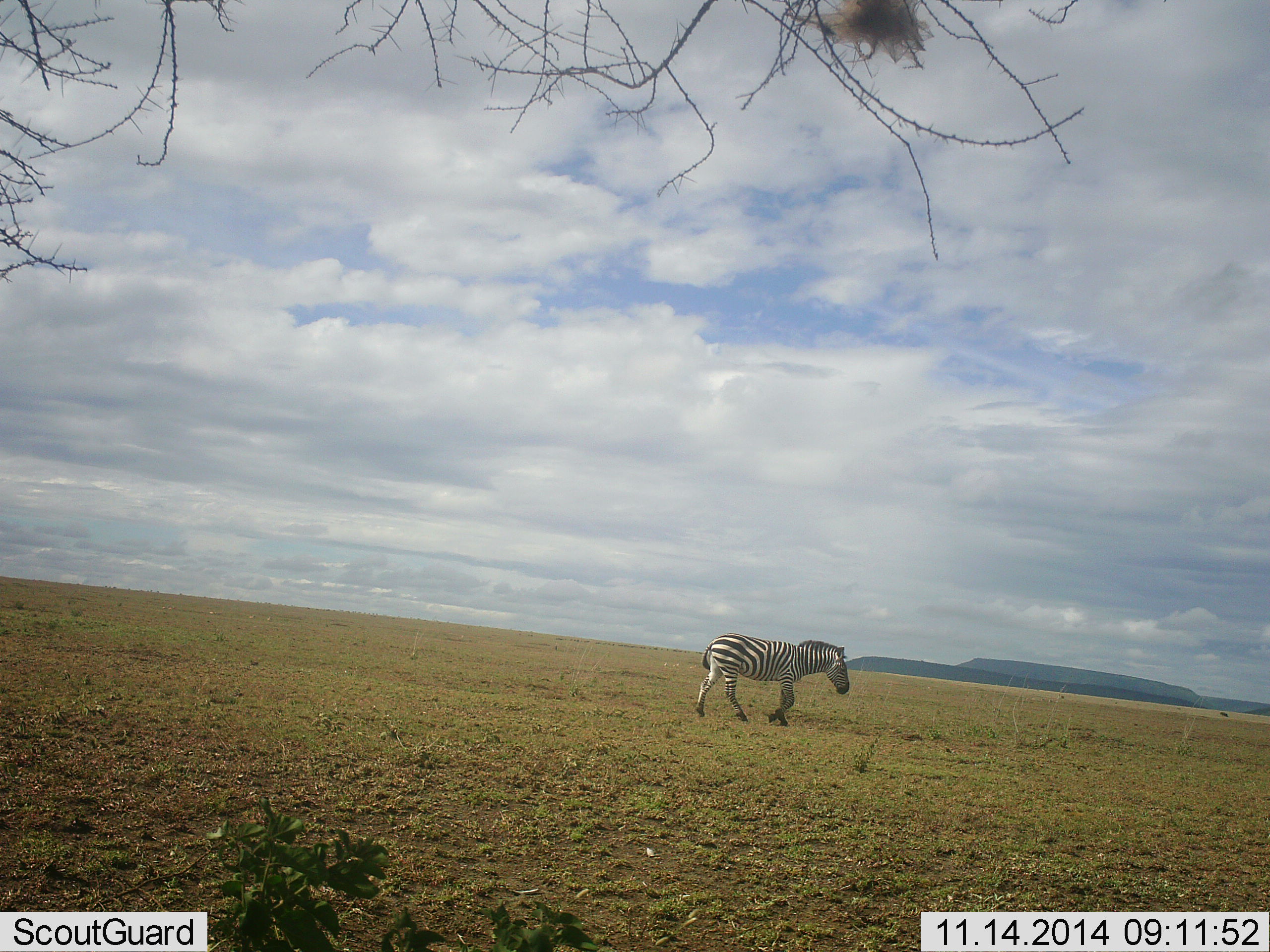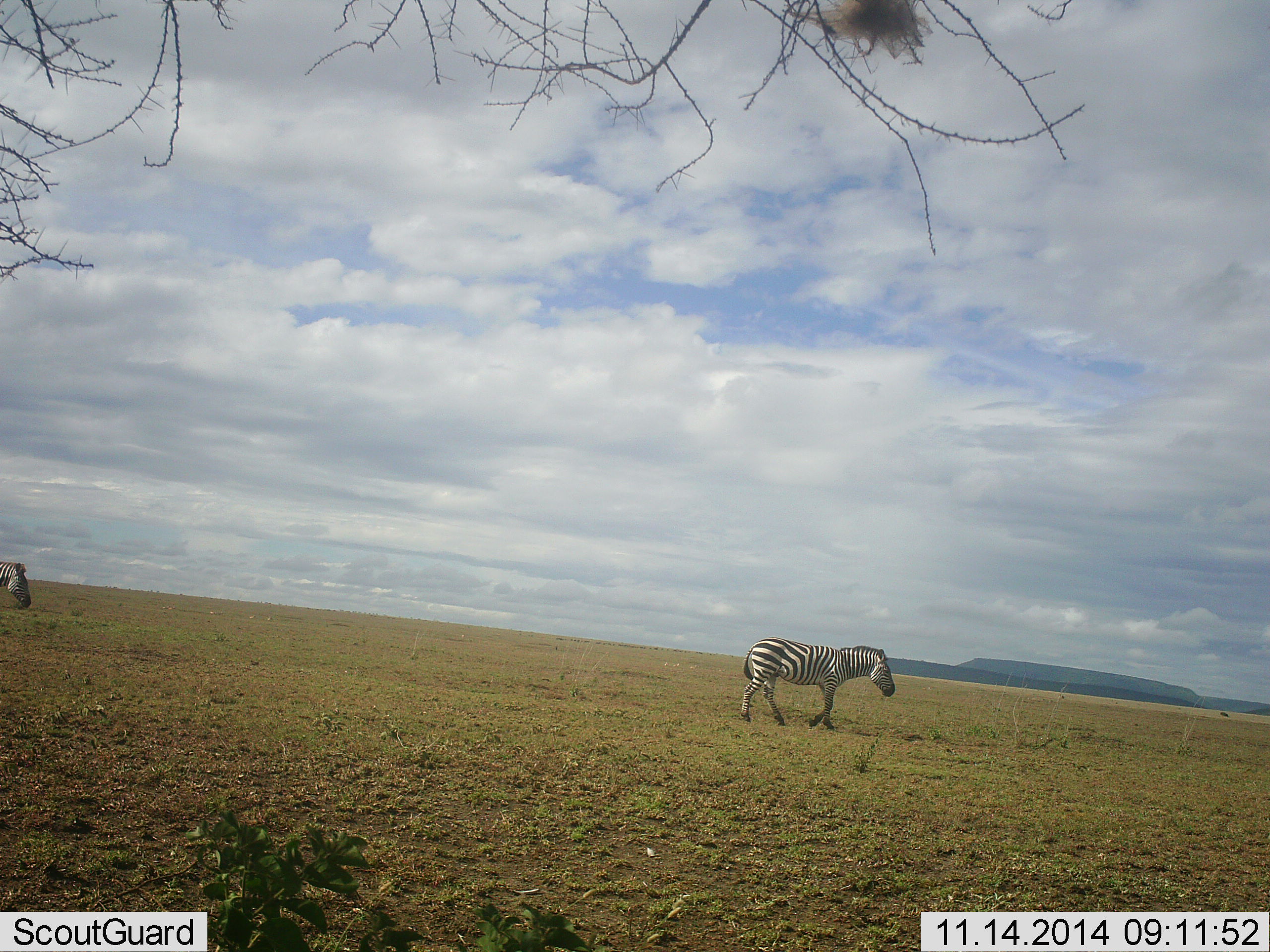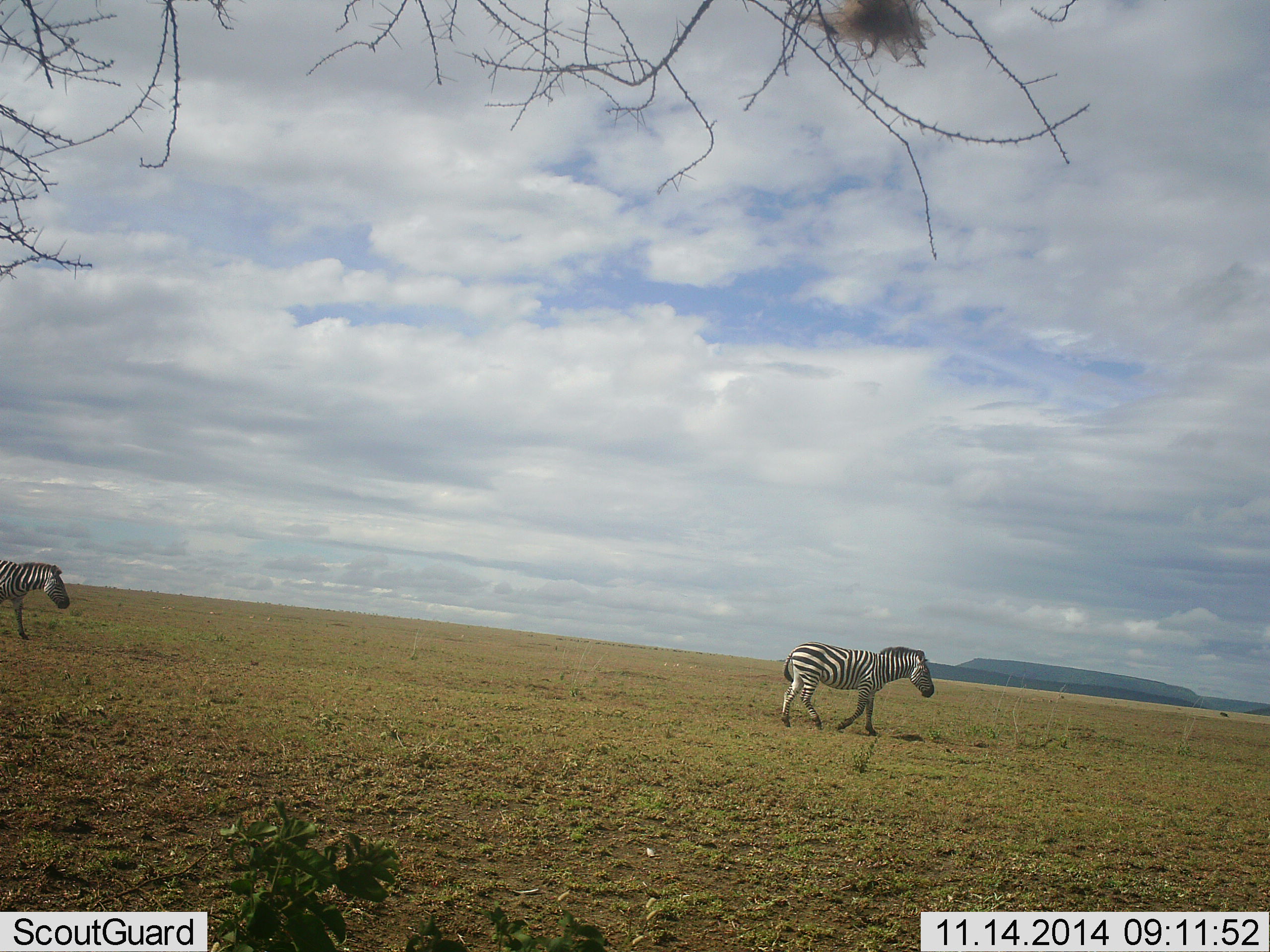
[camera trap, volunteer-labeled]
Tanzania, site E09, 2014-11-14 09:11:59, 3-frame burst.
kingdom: Animalia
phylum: Chordata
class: Mammalia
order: Perissodactyla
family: Equidae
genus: Equus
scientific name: Equus quagga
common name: plains zebra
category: zebra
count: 2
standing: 20%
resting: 0%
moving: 100%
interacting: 0%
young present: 0%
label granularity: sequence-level